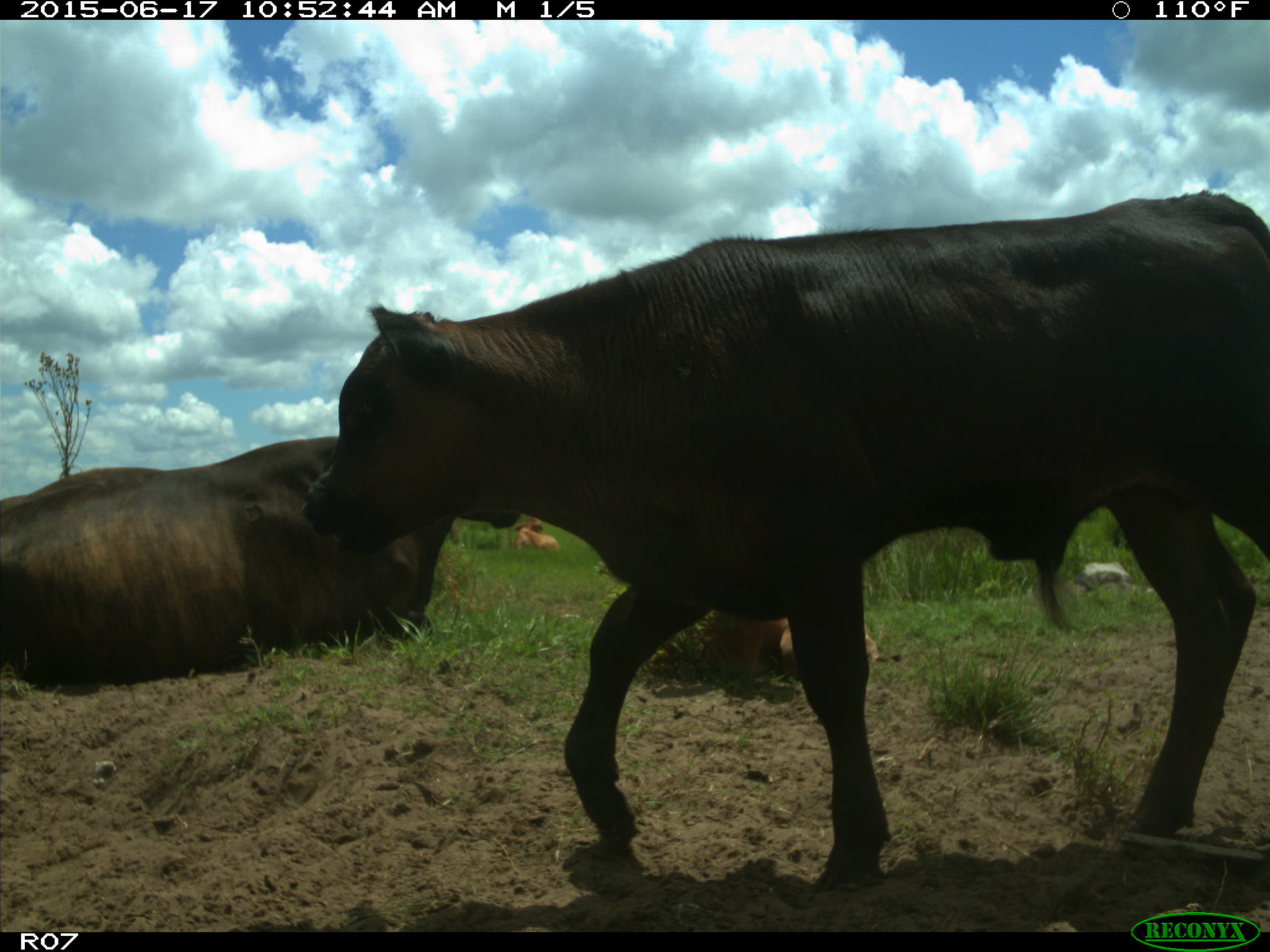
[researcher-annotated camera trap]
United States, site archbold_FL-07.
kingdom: Animalia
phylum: Chordata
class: Mammalia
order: Artiodactyla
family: Bovidae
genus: Bos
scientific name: Bos taurus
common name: domestic cow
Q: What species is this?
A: Bos taurus (domestic cow).